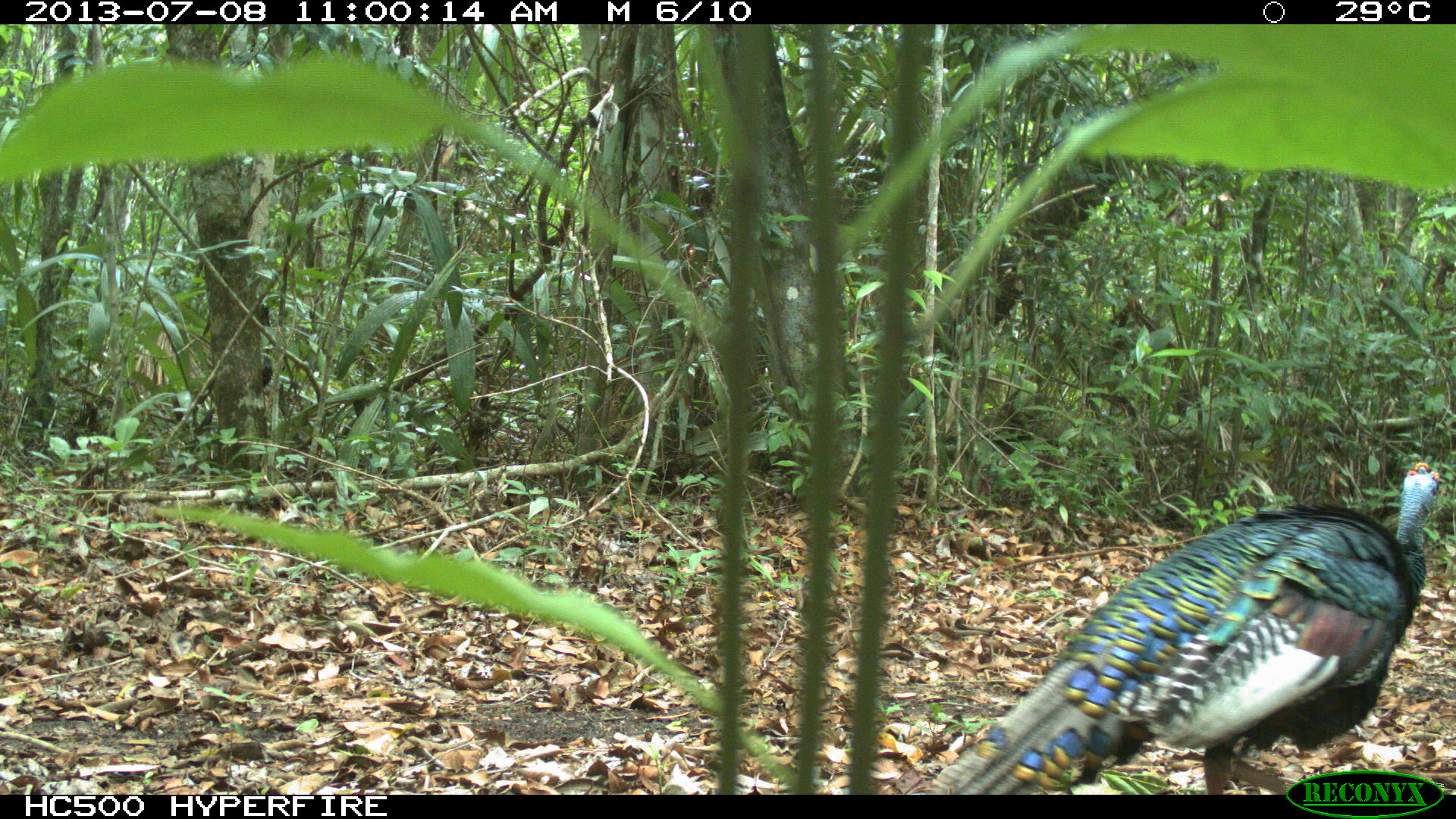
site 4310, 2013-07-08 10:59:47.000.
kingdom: Animalia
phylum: Chordata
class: Aves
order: Galliformes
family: Phasianidae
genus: Meleagris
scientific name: Meleagris ocellata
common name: ocellated turkey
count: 1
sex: male